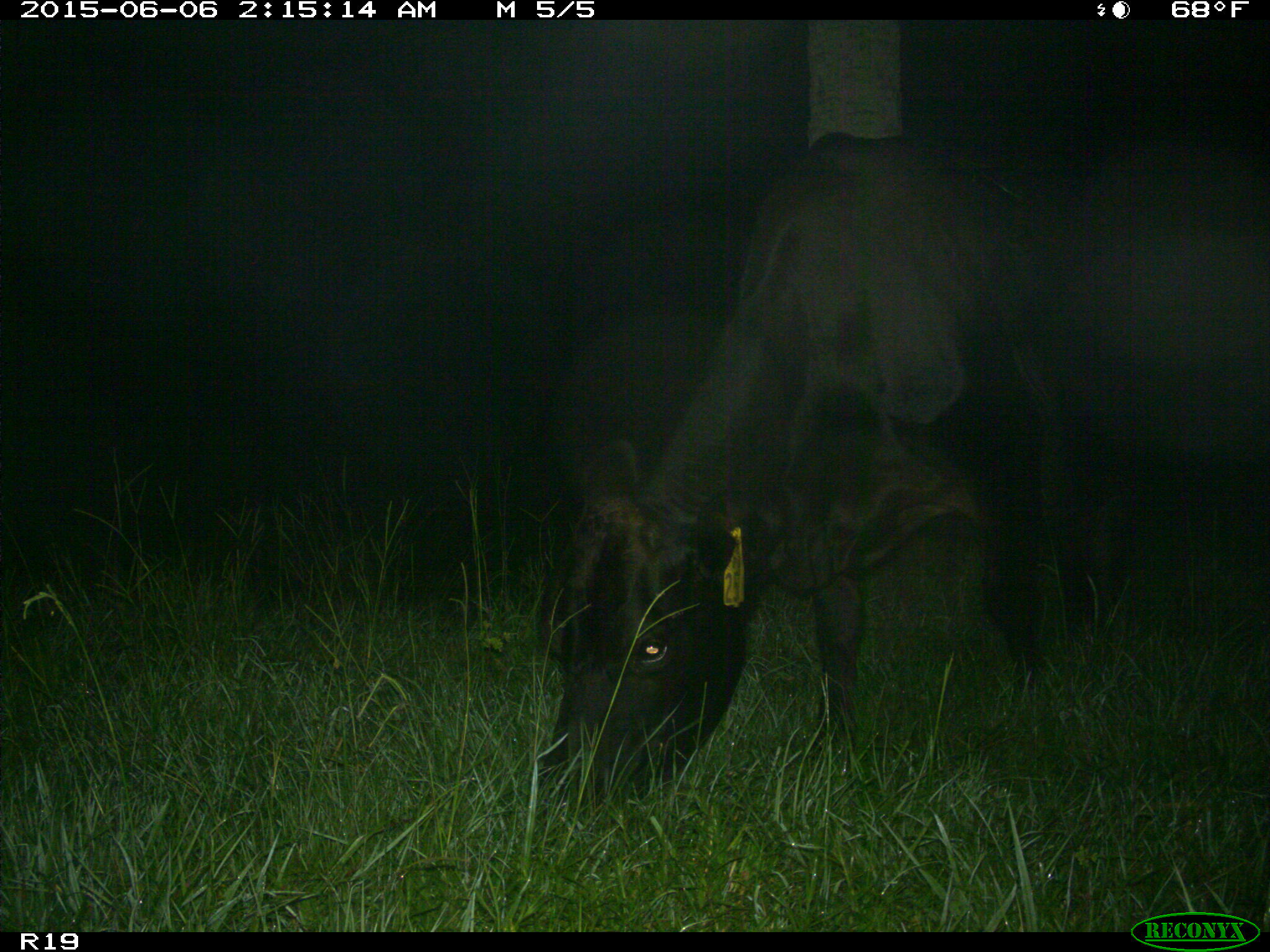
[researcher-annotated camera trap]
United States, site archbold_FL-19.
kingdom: Animalia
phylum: Chordata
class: Mammalia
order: Artiodactyla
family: Bovidae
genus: Bos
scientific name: Bos taurus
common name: domestic cow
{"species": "Bos taurus (domestic cow)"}